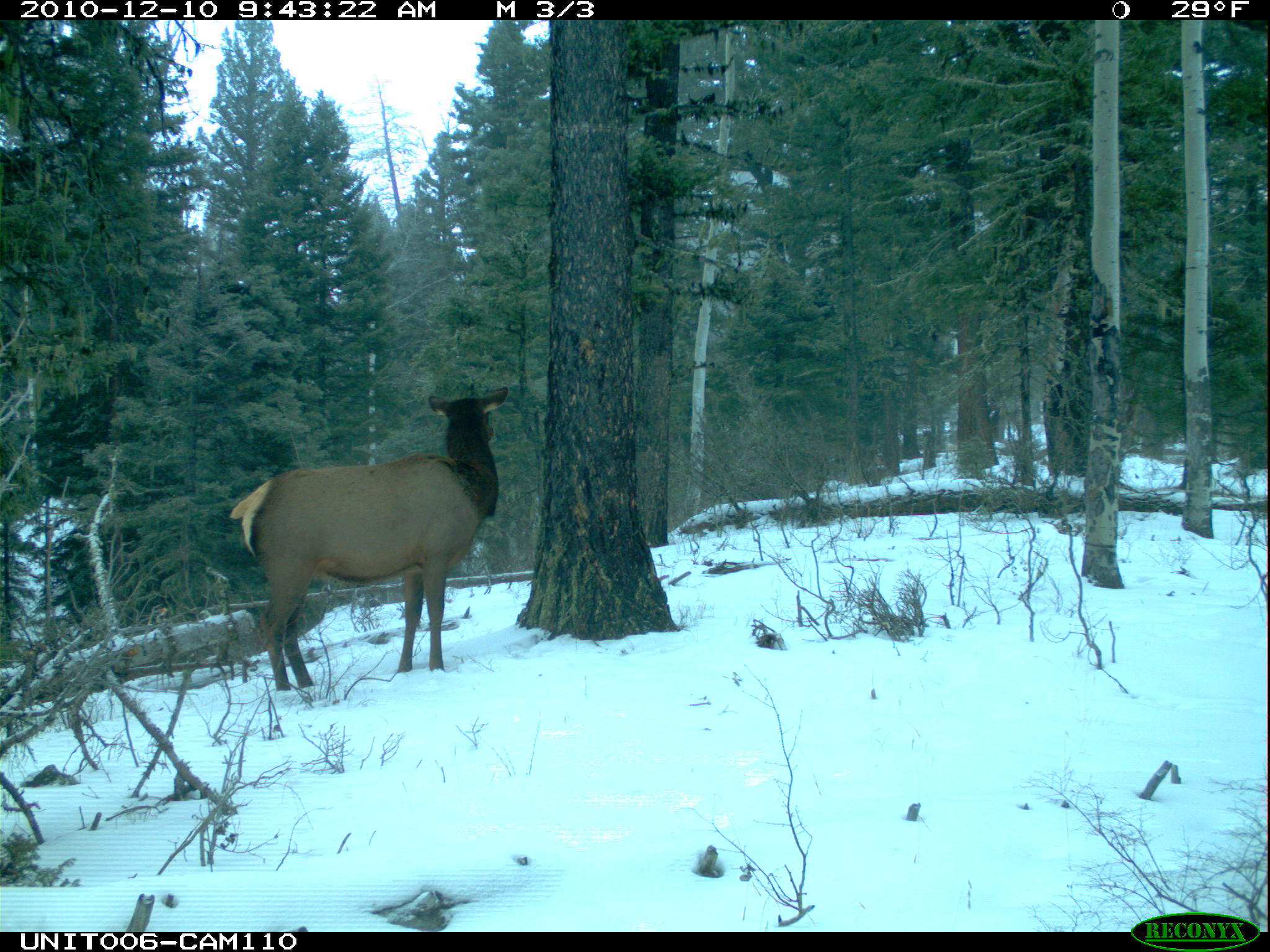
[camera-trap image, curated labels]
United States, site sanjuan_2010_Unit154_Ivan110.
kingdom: Animalia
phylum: Chordata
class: Mammalia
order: Artiodactyla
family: Cervidae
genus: Cervus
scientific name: Cervus elaphus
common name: red deer